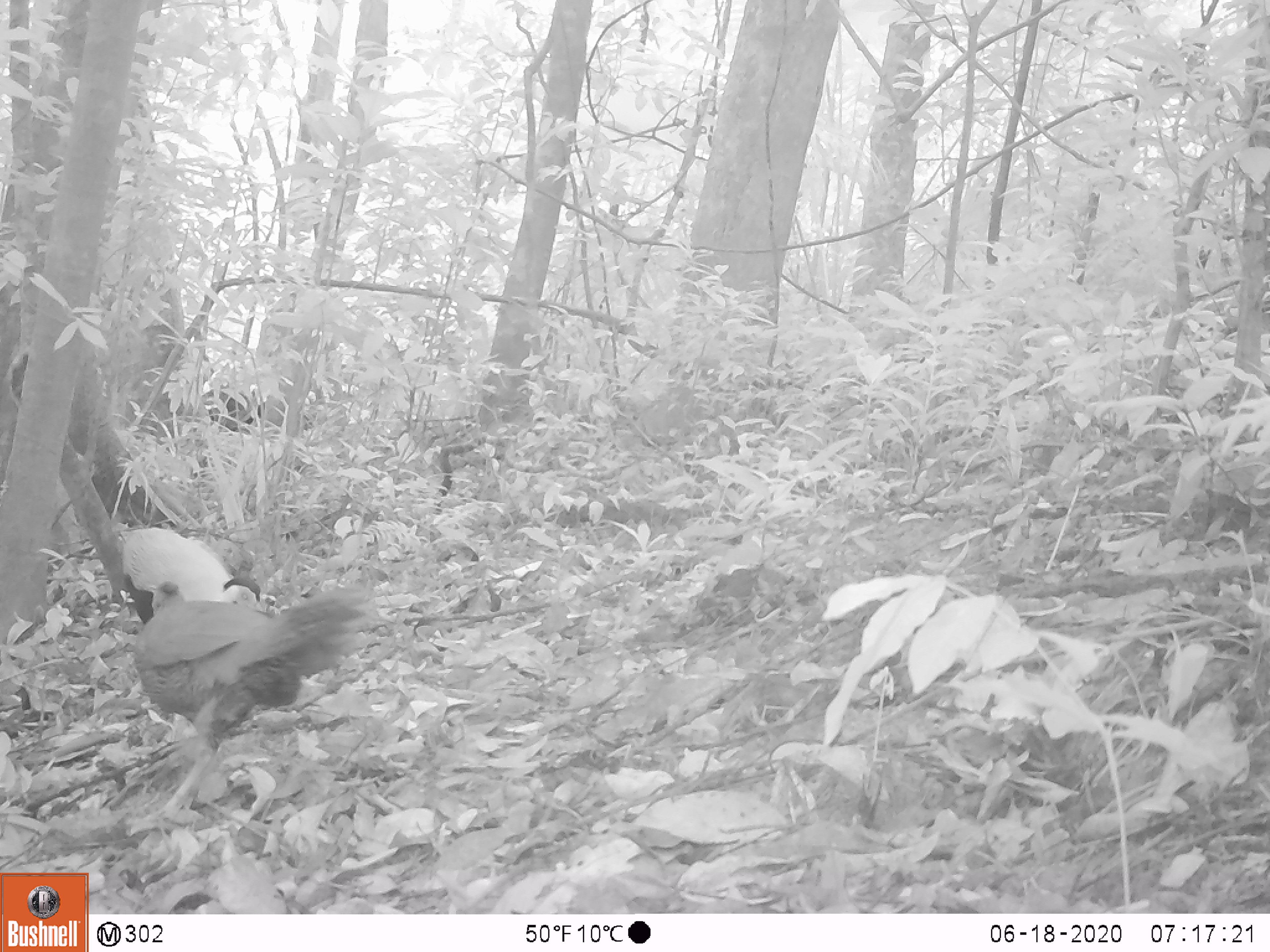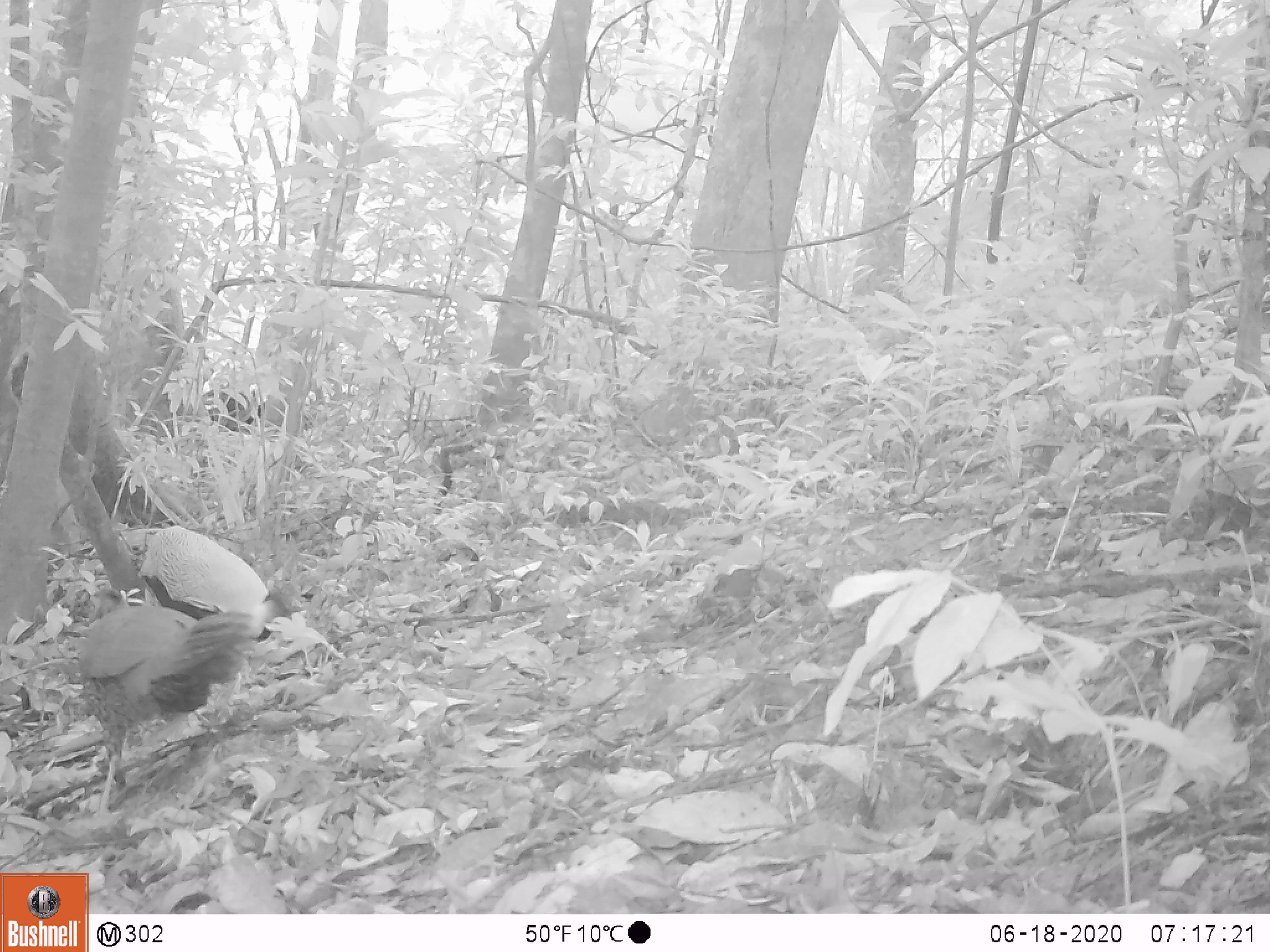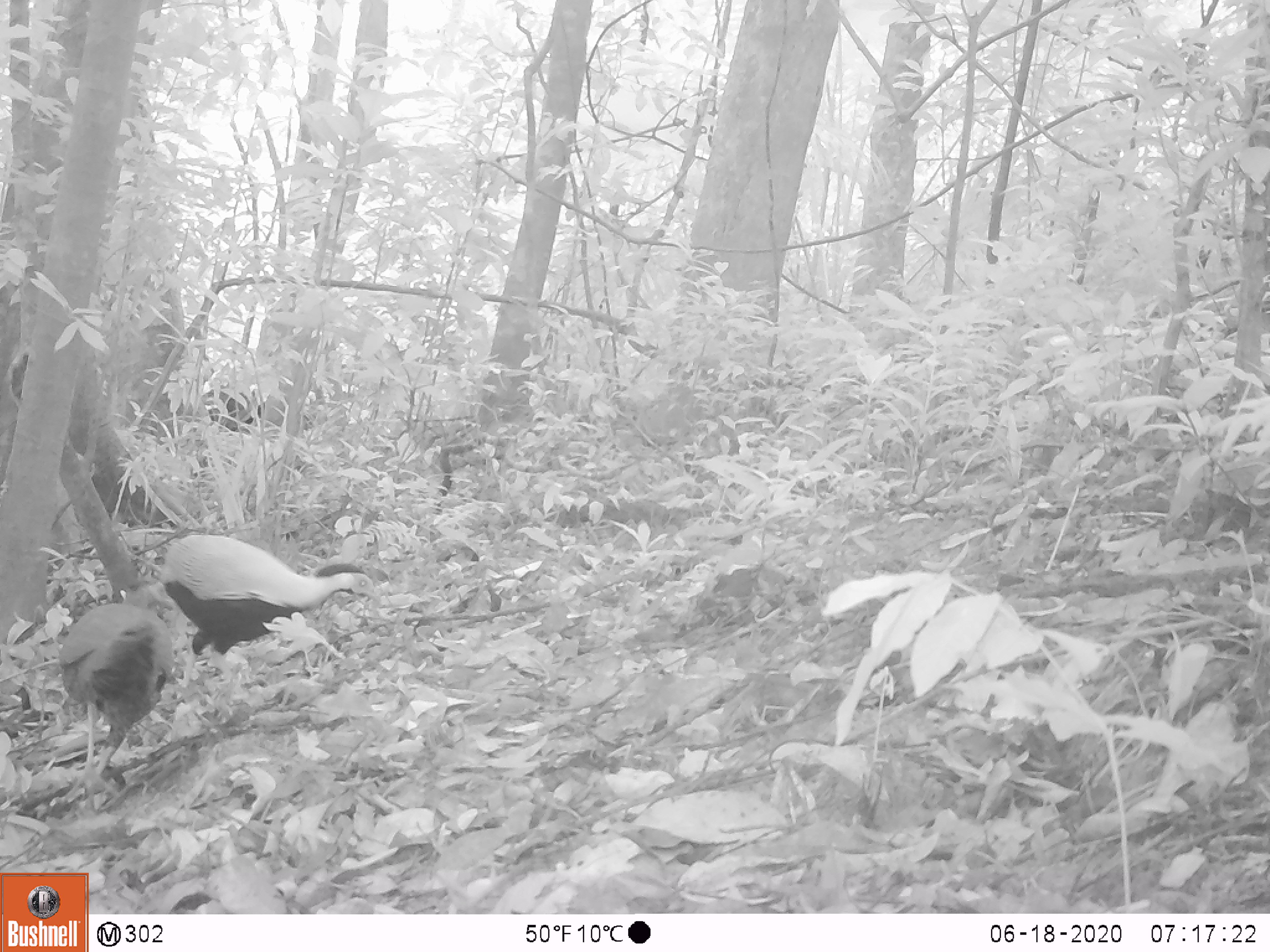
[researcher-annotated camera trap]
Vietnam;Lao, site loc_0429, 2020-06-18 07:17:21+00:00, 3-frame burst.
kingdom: Animalia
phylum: Chordata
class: Aves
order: Galliformes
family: Phasianidae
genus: Lophura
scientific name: Lophura nycthemera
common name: silver pheasant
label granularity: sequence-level